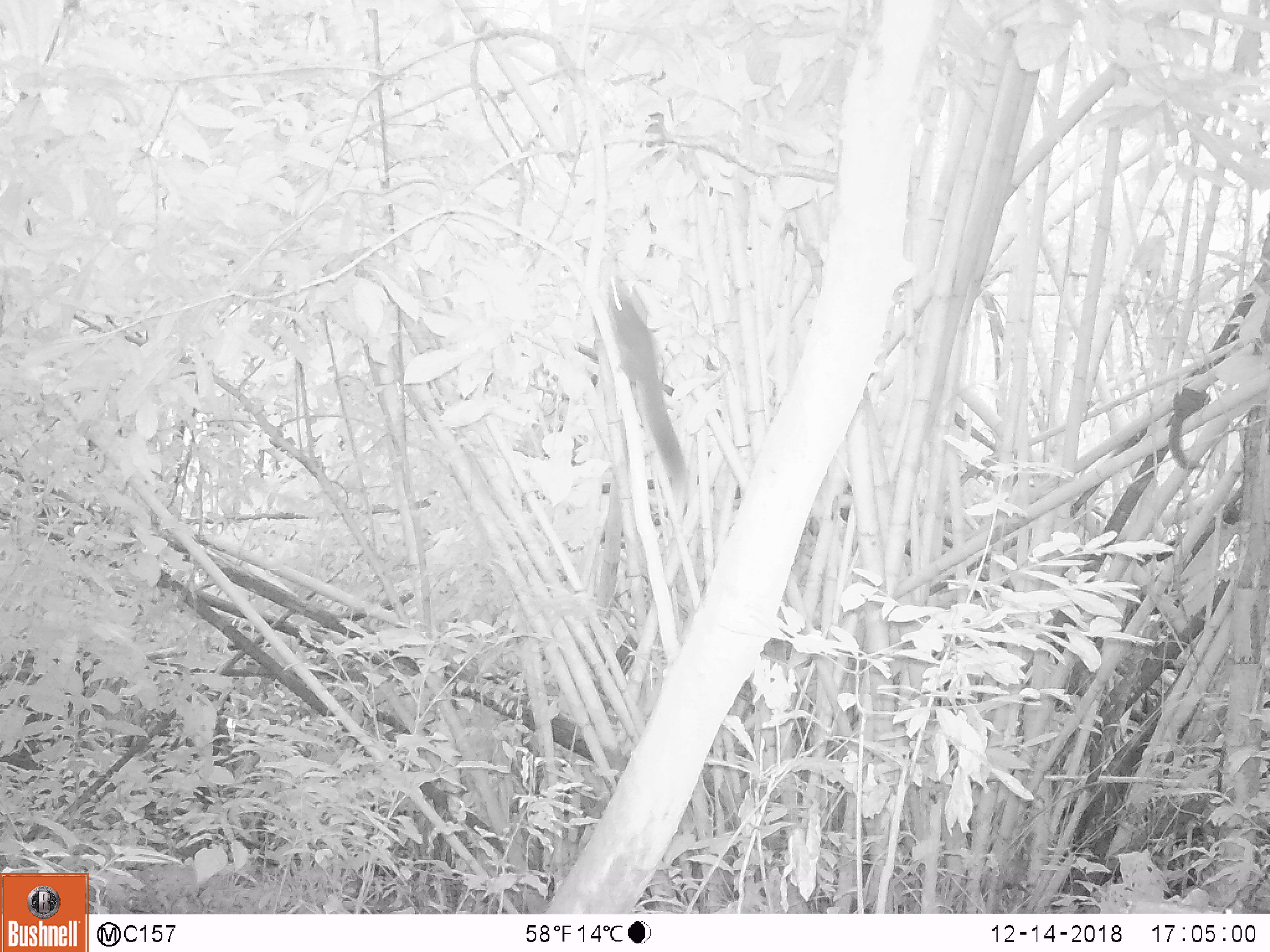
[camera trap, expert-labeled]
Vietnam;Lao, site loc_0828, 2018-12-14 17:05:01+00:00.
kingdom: Animalia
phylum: Chordata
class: Mammalia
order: Rodentia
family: Sciuridae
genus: Sciurus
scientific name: Sciurus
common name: squirrel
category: unidentified squirrel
Unidentified squirrel (squirrel) (Sciurus). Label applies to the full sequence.